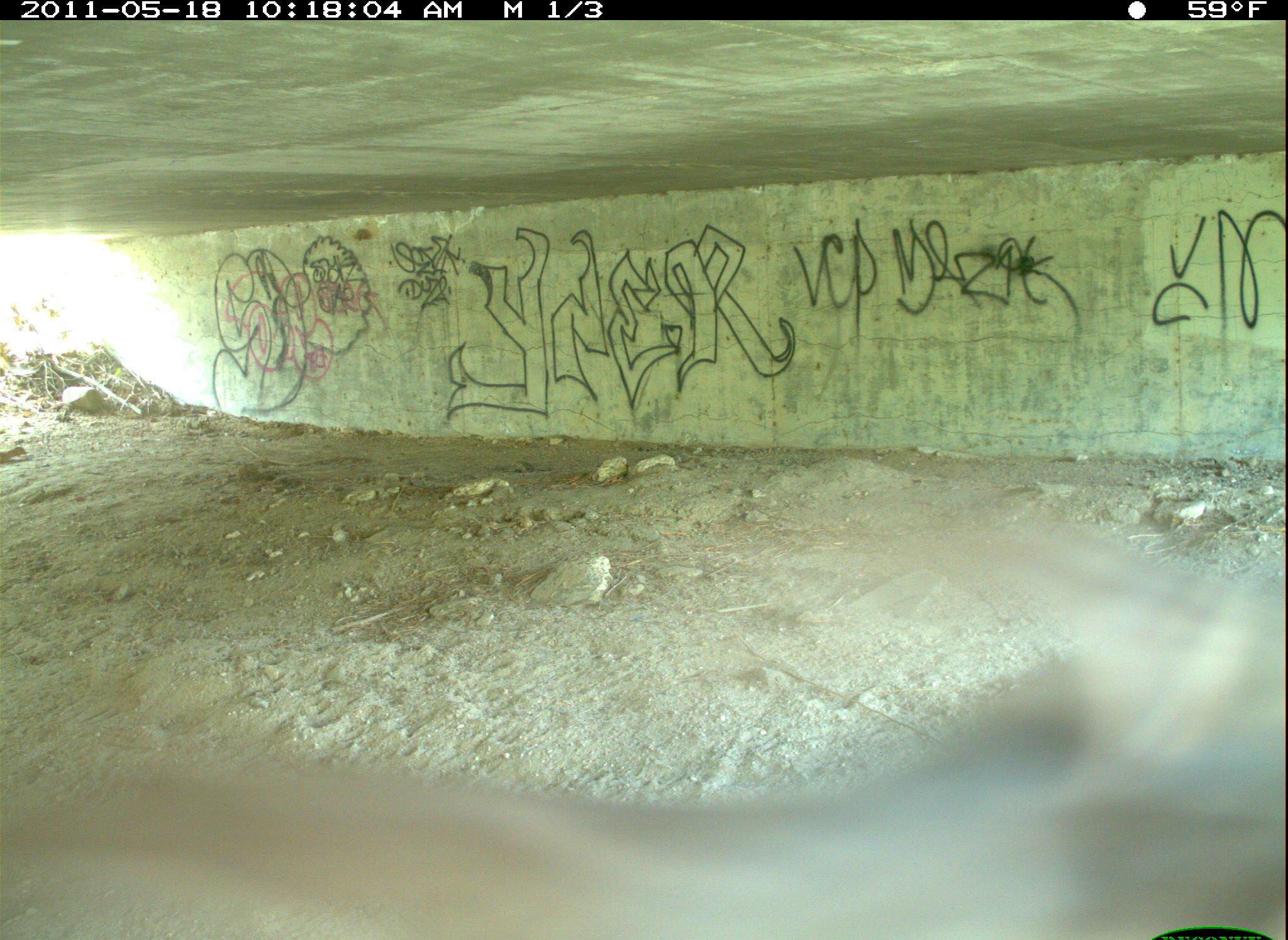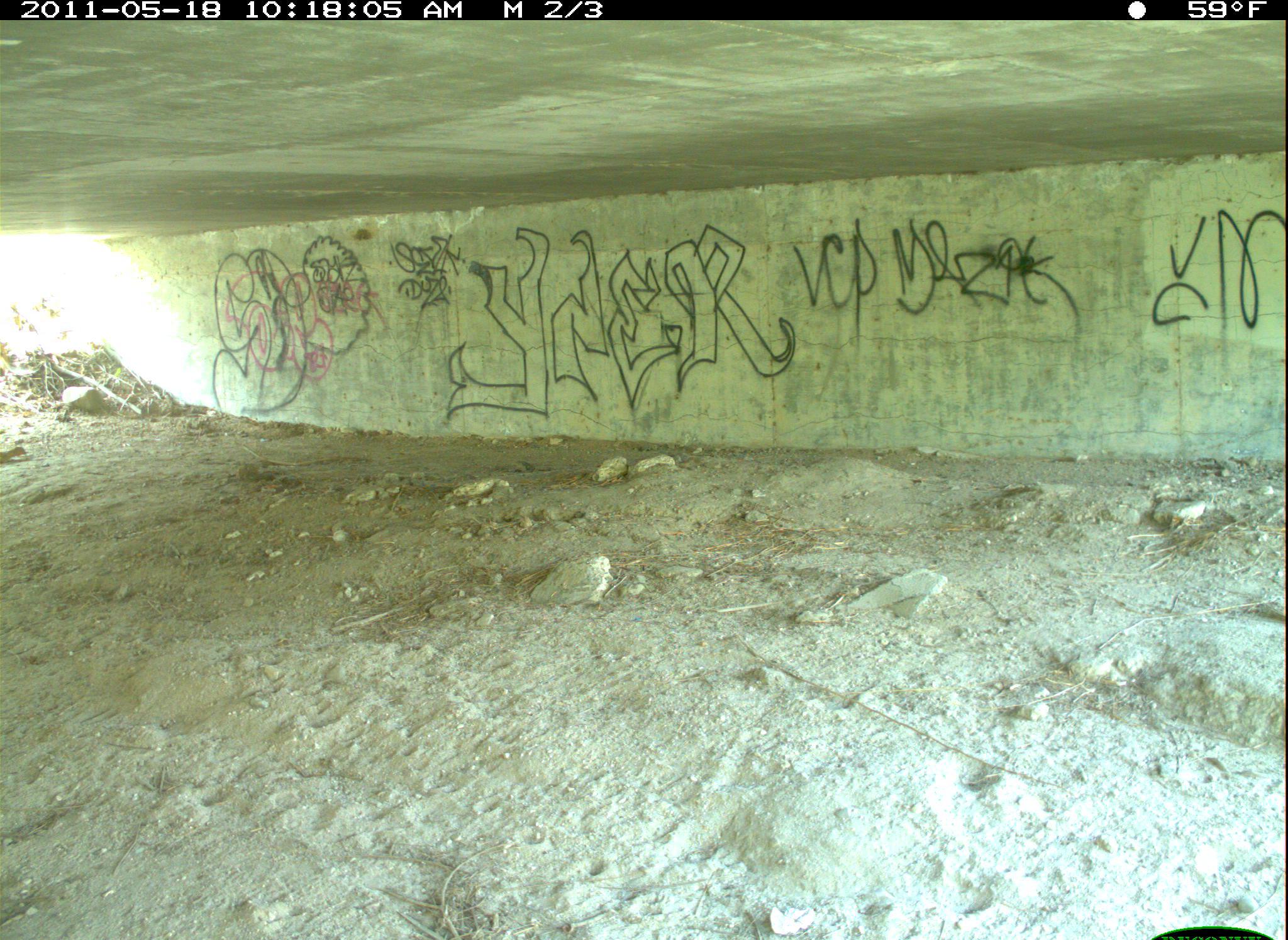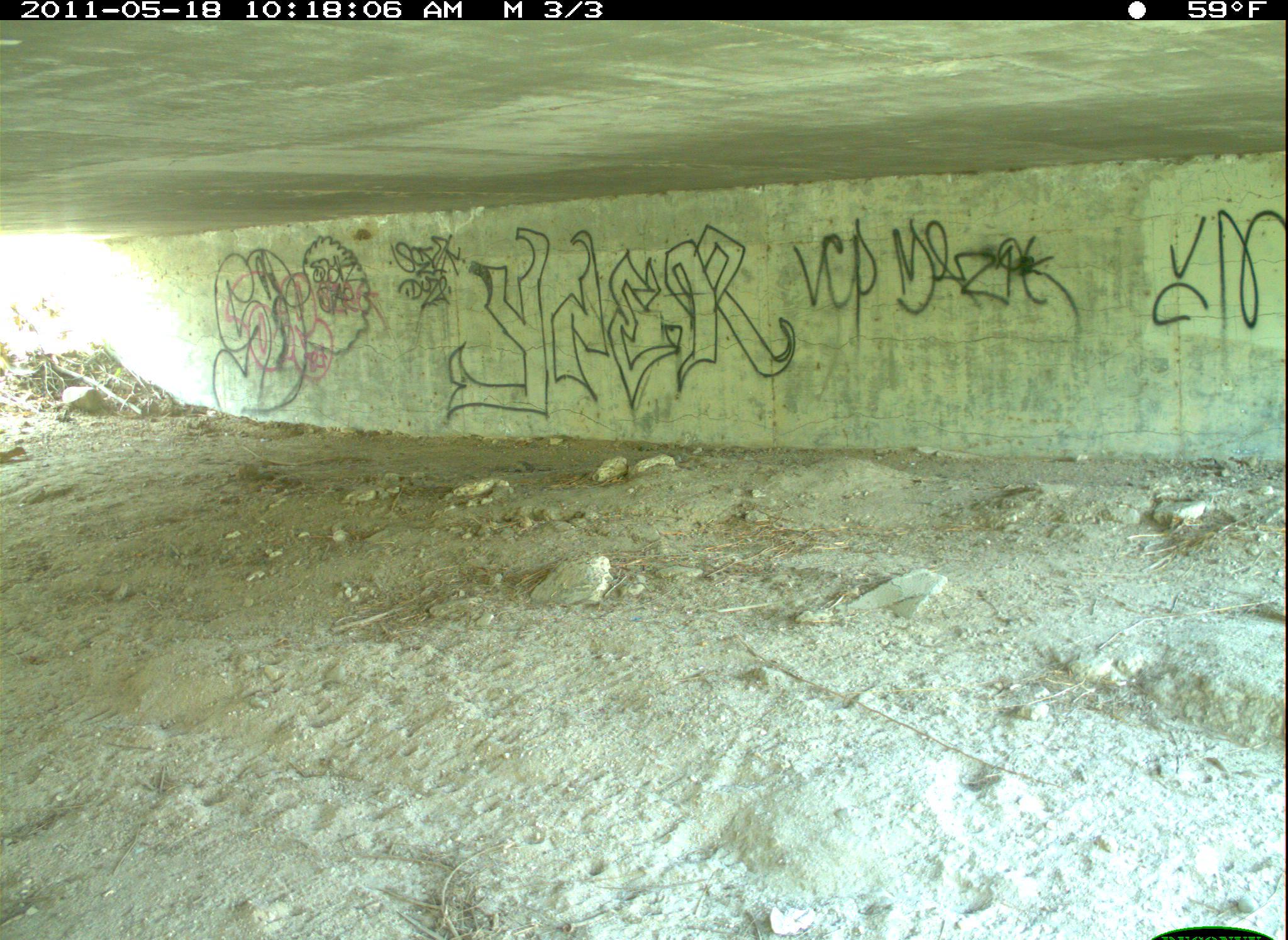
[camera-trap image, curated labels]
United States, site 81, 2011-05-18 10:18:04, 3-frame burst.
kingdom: Animalia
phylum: Chordata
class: Aves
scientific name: Aves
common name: bird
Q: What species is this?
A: Bird (Aves).